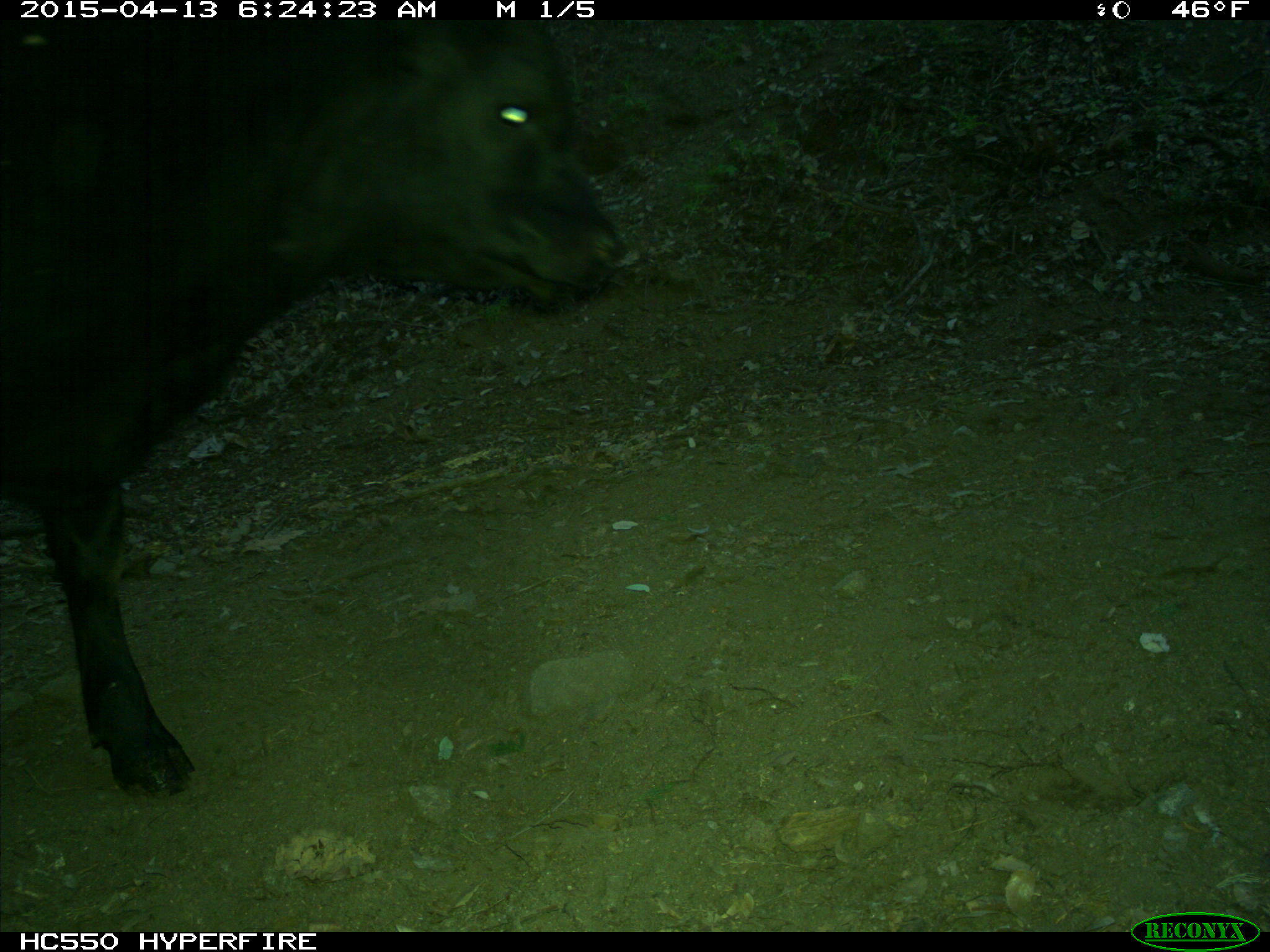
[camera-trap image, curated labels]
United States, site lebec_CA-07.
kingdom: Animalia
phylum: Chordata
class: Mammalia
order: Artiodactyla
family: Bovidae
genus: Bos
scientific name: Bos taurus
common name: domestic cow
Bos taurus (domestic cow).